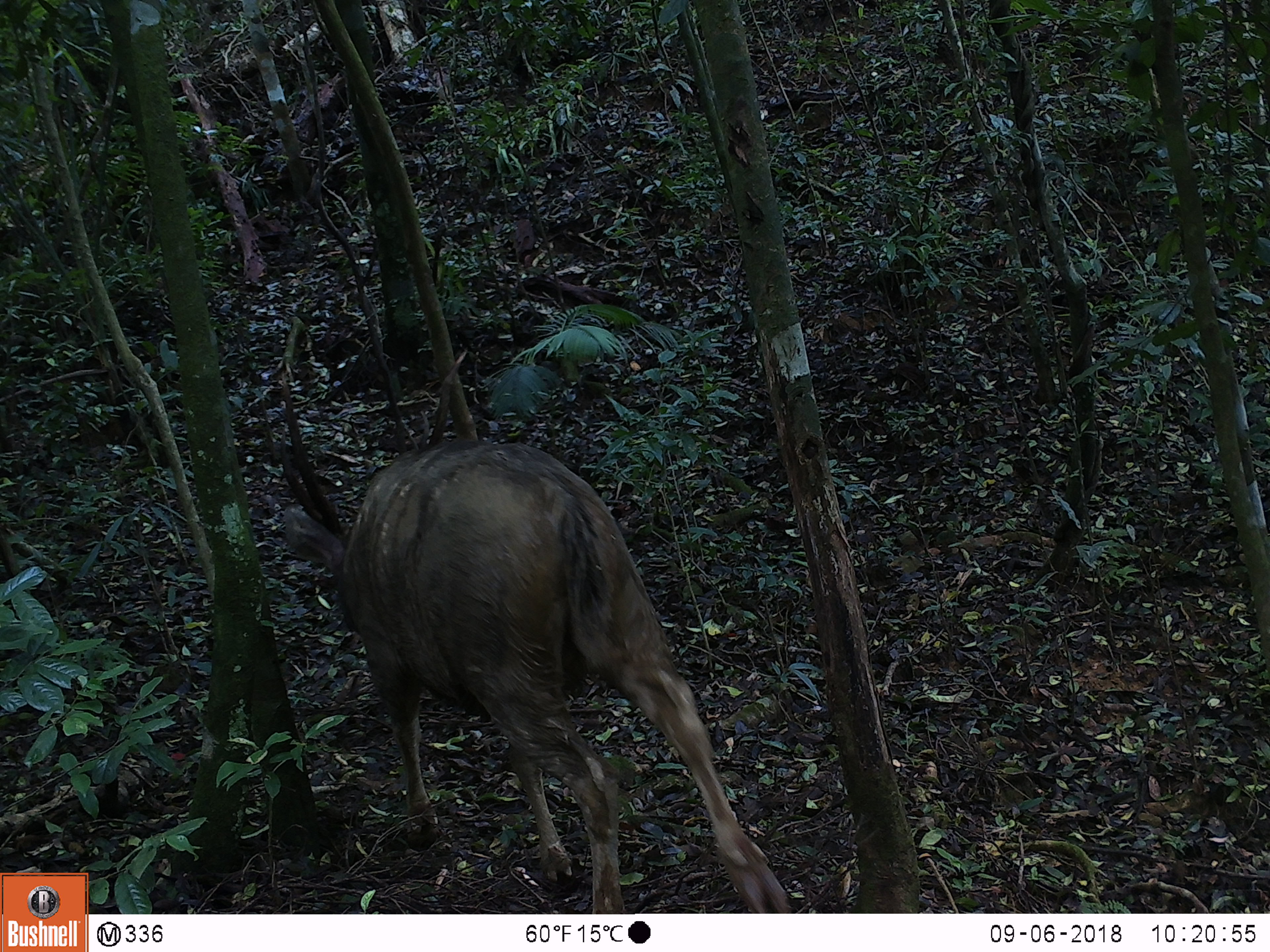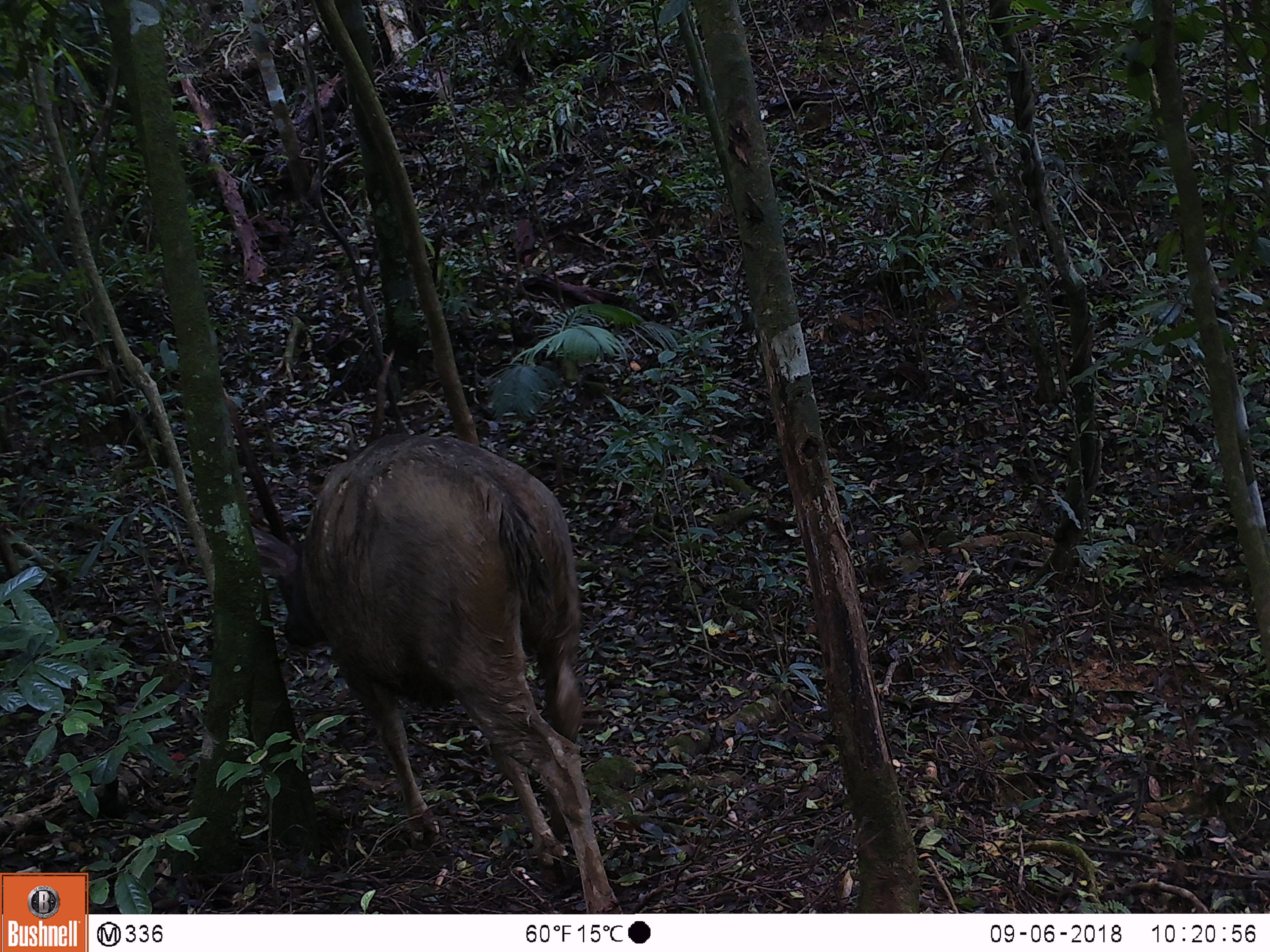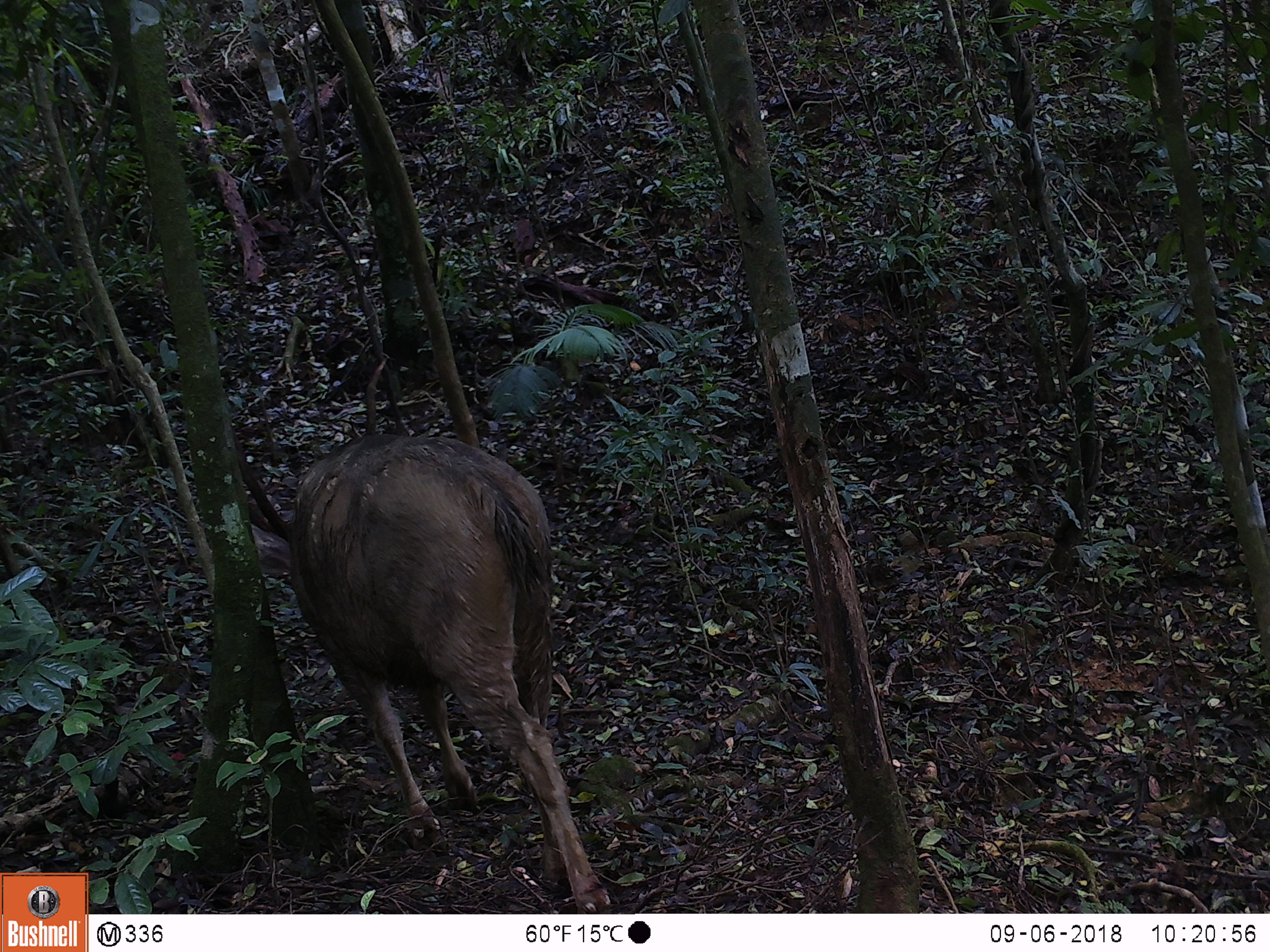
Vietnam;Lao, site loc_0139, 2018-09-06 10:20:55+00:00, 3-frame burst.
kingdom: Animalia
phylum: Chordata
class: Mammalia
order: Artiodactyla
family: Cervidae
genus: Rusa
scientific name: Rusa unicolor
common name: sambar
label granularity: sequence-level